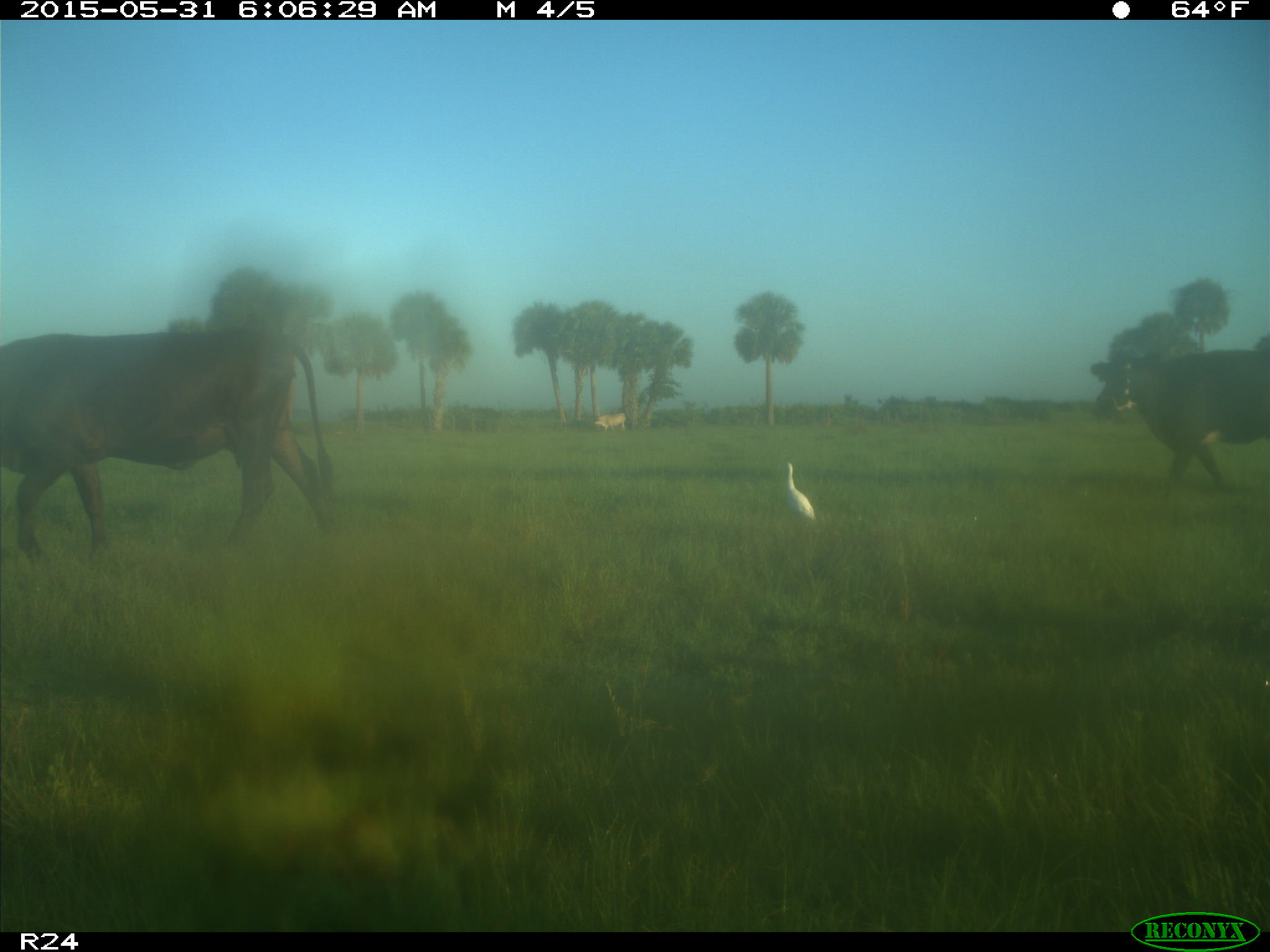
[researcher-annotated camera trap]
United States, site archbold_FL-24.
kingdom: Animalia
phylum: Chordata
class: Mammalia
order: Artiodactyla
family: Bovidae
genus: Bos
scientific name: Bos taurus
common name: domestic cow